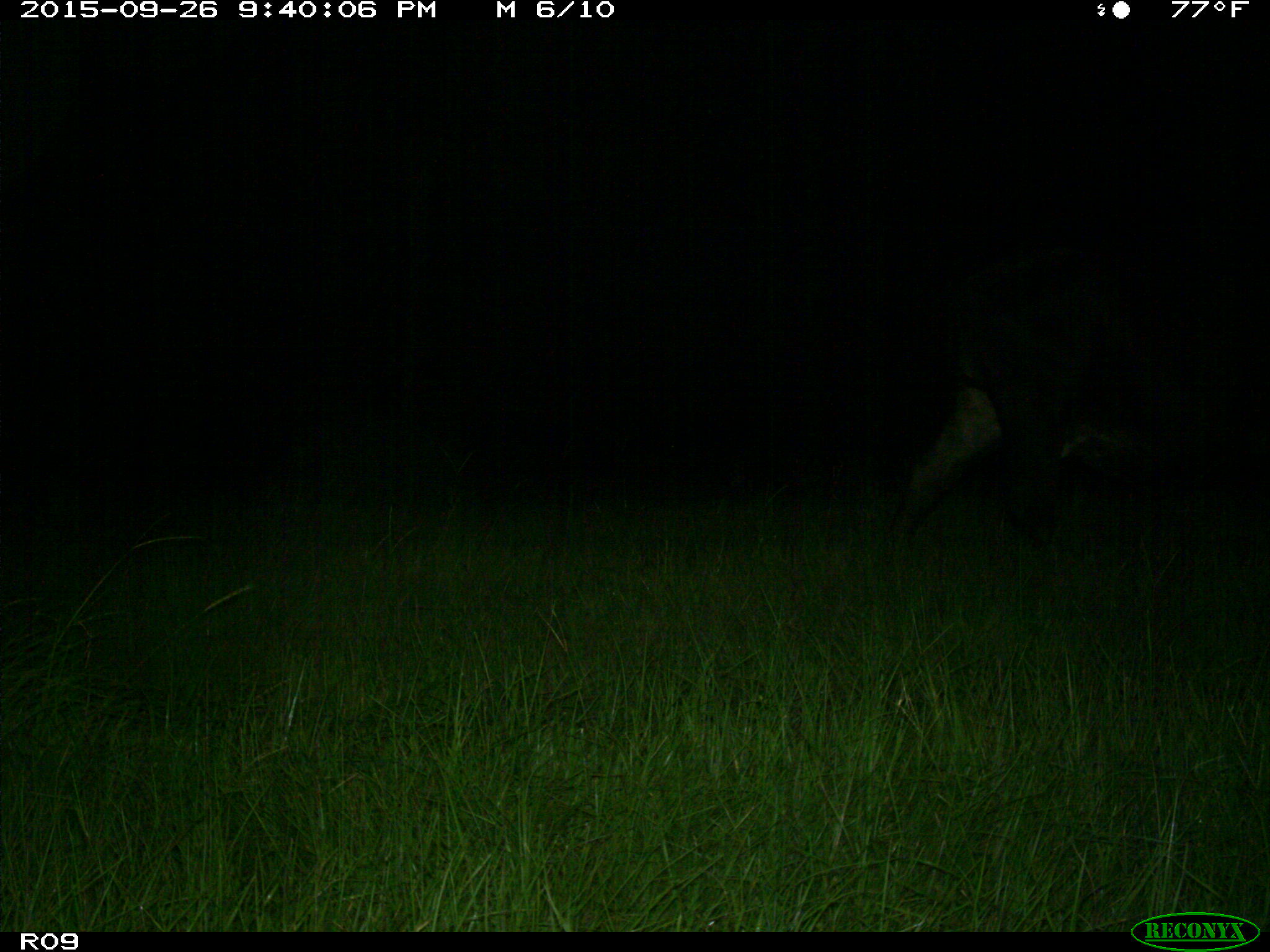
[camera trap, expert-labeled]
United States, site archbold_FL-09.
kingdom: Animalia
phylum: Chordata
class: Mammalia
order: Artiodactyla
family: Bovidae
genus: Bos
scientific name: Bos taurus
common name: domestic cow